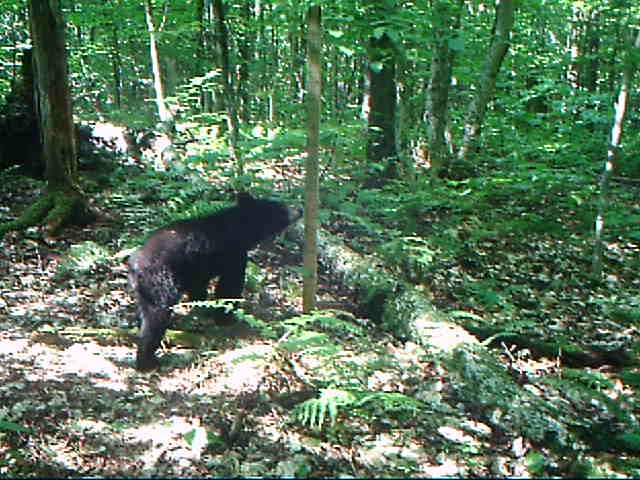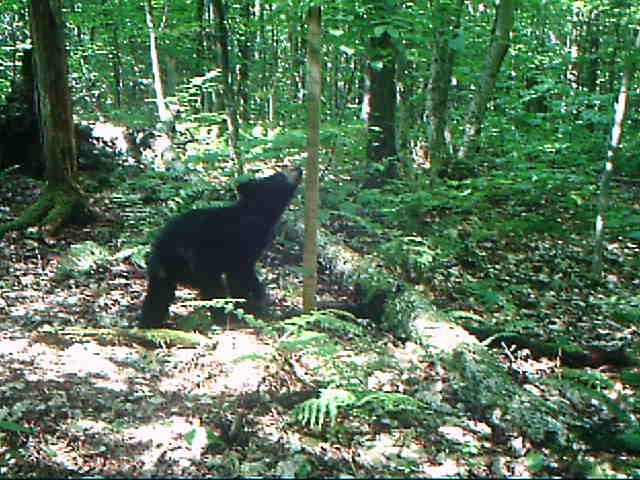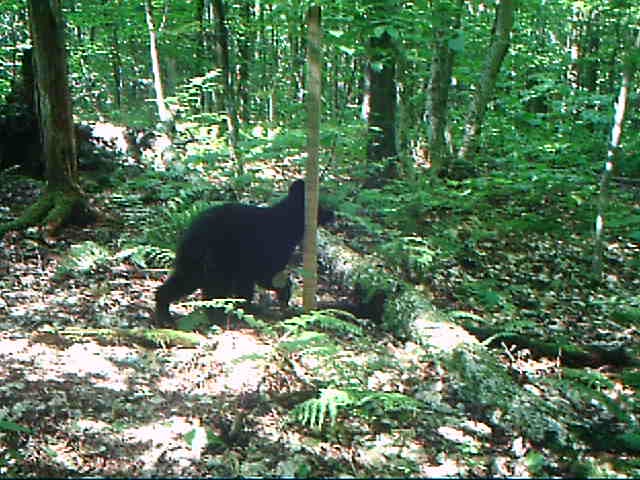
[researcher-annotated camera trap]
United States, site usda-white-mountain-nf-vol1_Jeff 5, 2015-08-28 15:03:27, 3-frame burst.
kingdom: Animalia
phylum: Chordata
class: Mammalia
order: Carnivora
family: Ursidae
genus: Ursus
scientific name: Ursus americanus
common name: black bear